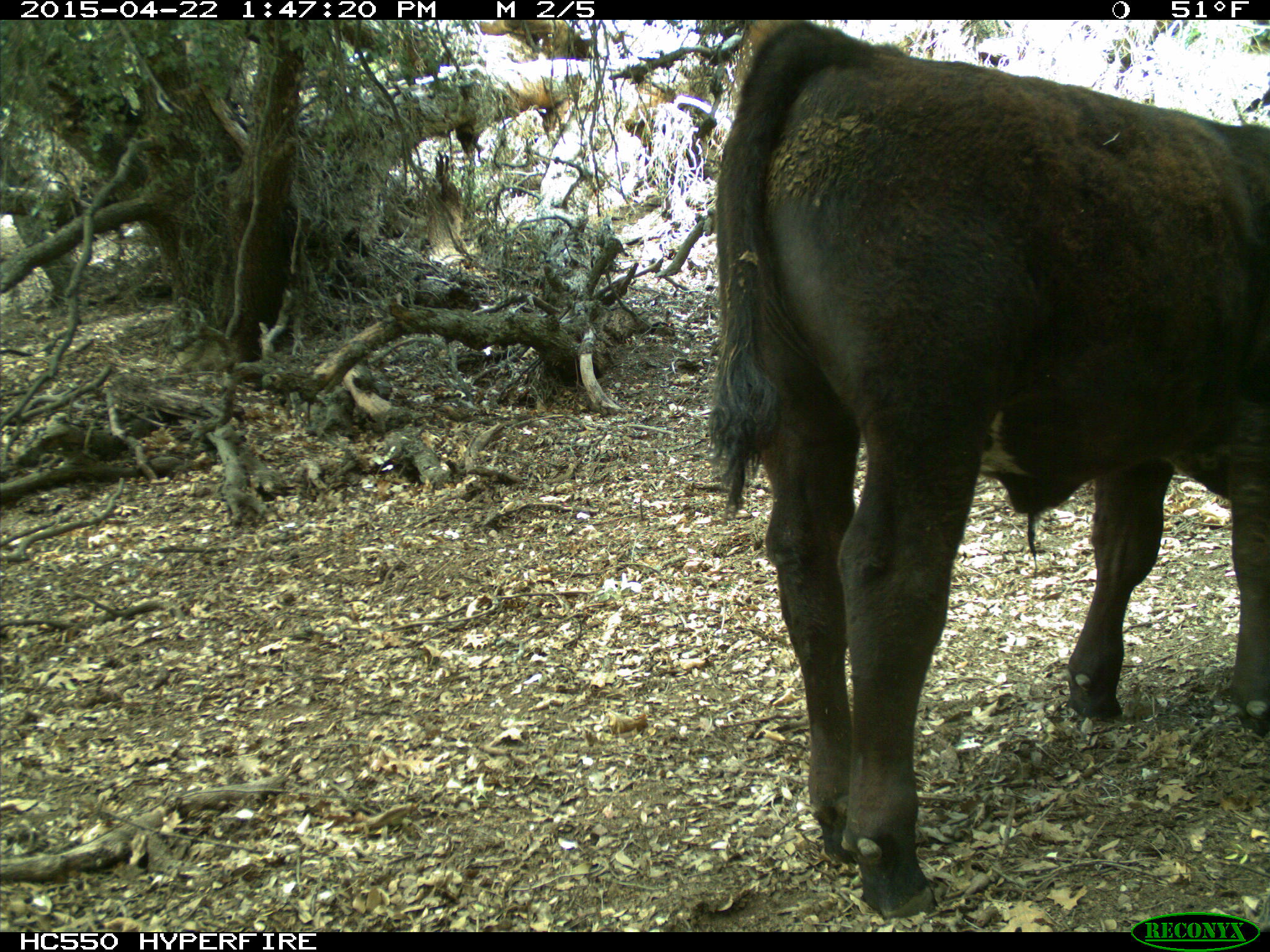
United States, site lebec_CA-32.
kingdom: Animalia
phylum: Chordata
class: Mammalia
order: Artiodactyla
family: Bovidae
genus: Bos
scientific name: Bos taurus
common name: domestic cow